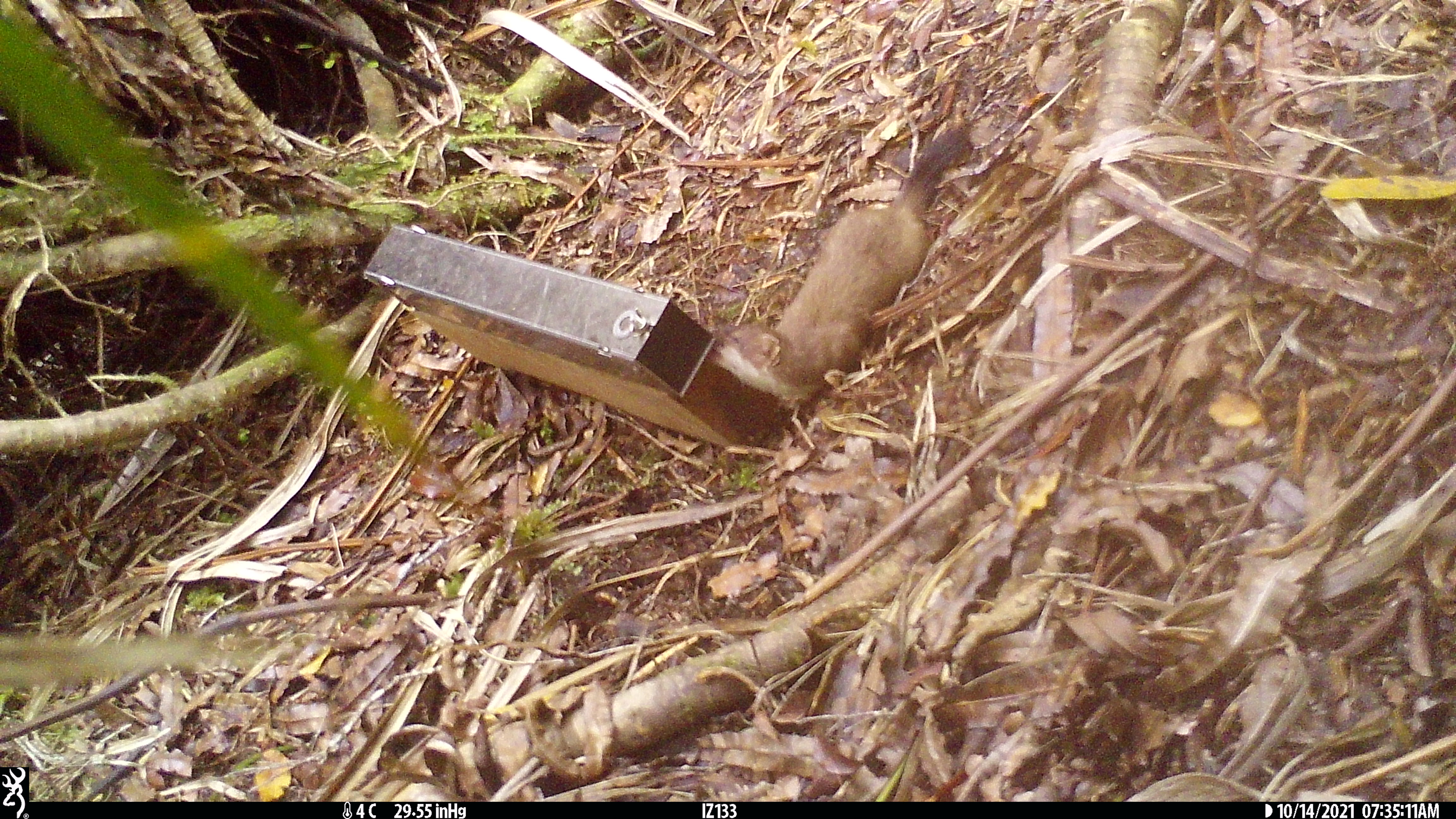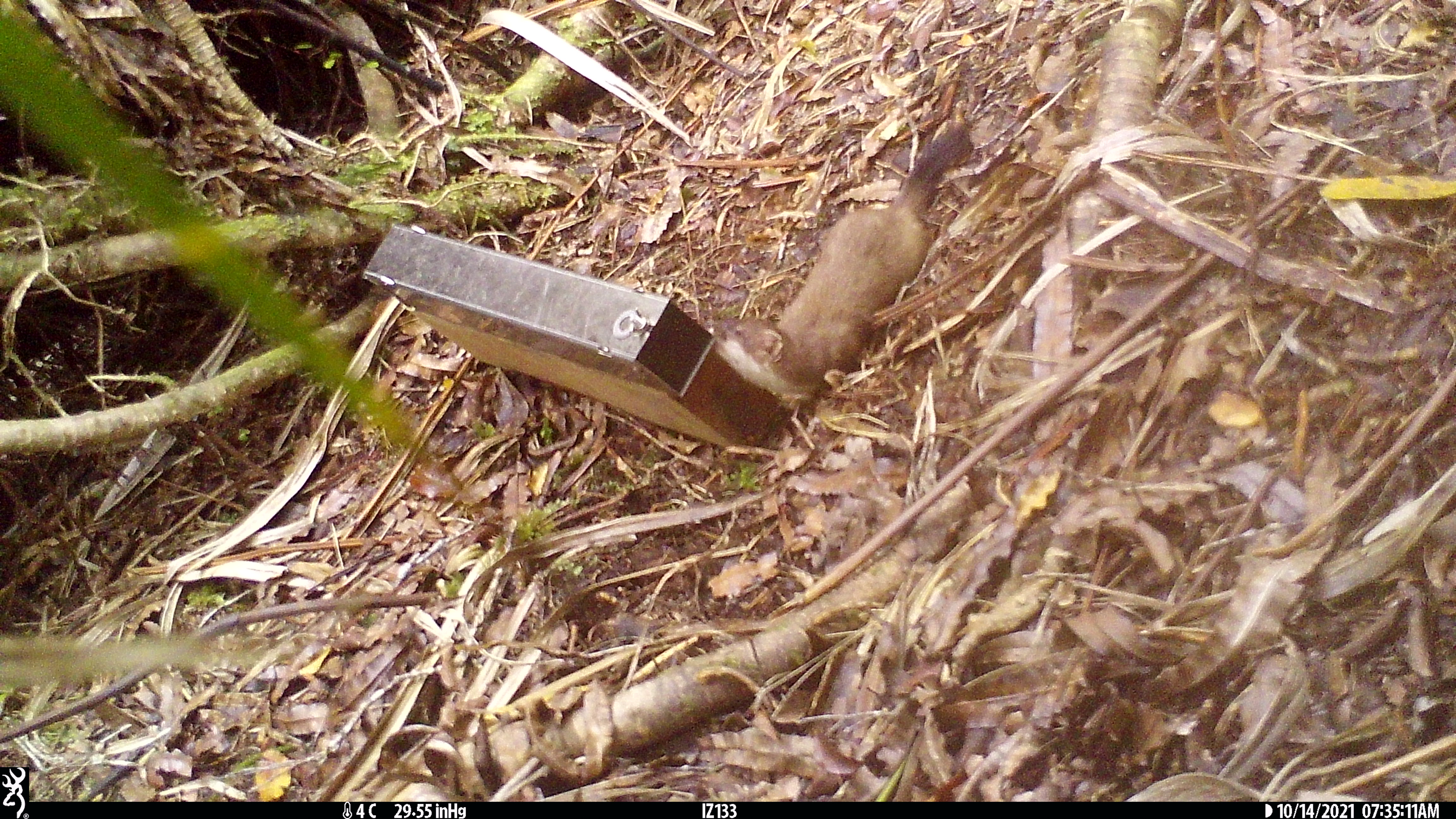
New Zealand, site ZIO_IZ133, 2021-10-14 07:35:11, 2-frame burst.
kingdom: Animalia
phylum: Chordata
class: Mammalia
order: Carnivora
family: Mustelidae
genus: Mustela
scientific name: Mustela erminea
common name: stoat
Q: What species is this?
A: Stoat (Mustela erminea).